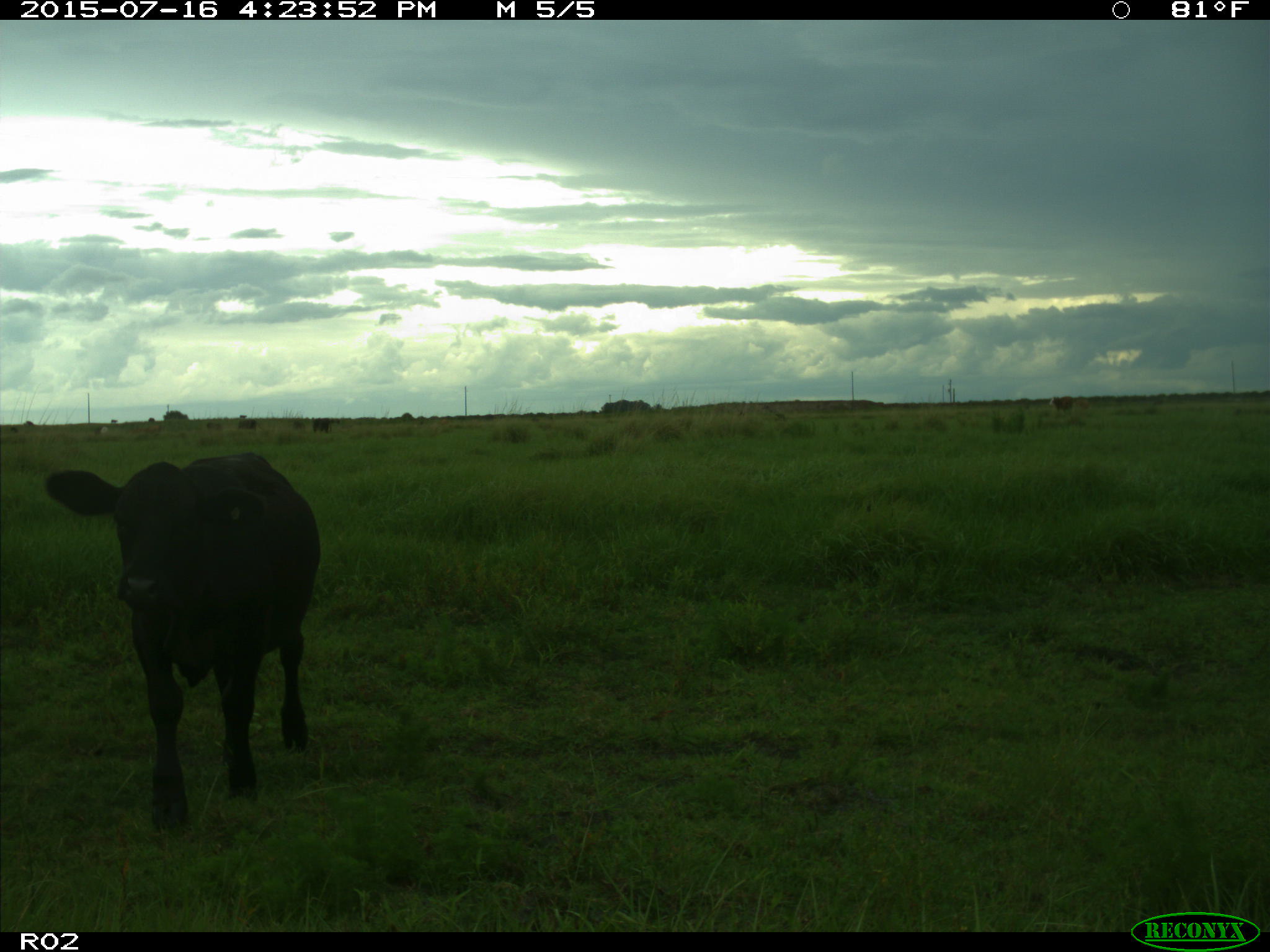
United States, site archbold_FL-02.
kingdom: Animalia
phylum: Chordata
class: Mammalia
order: Artiodactyla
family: Bovidae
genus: Bos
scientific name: Bos taurus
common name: domestic cow